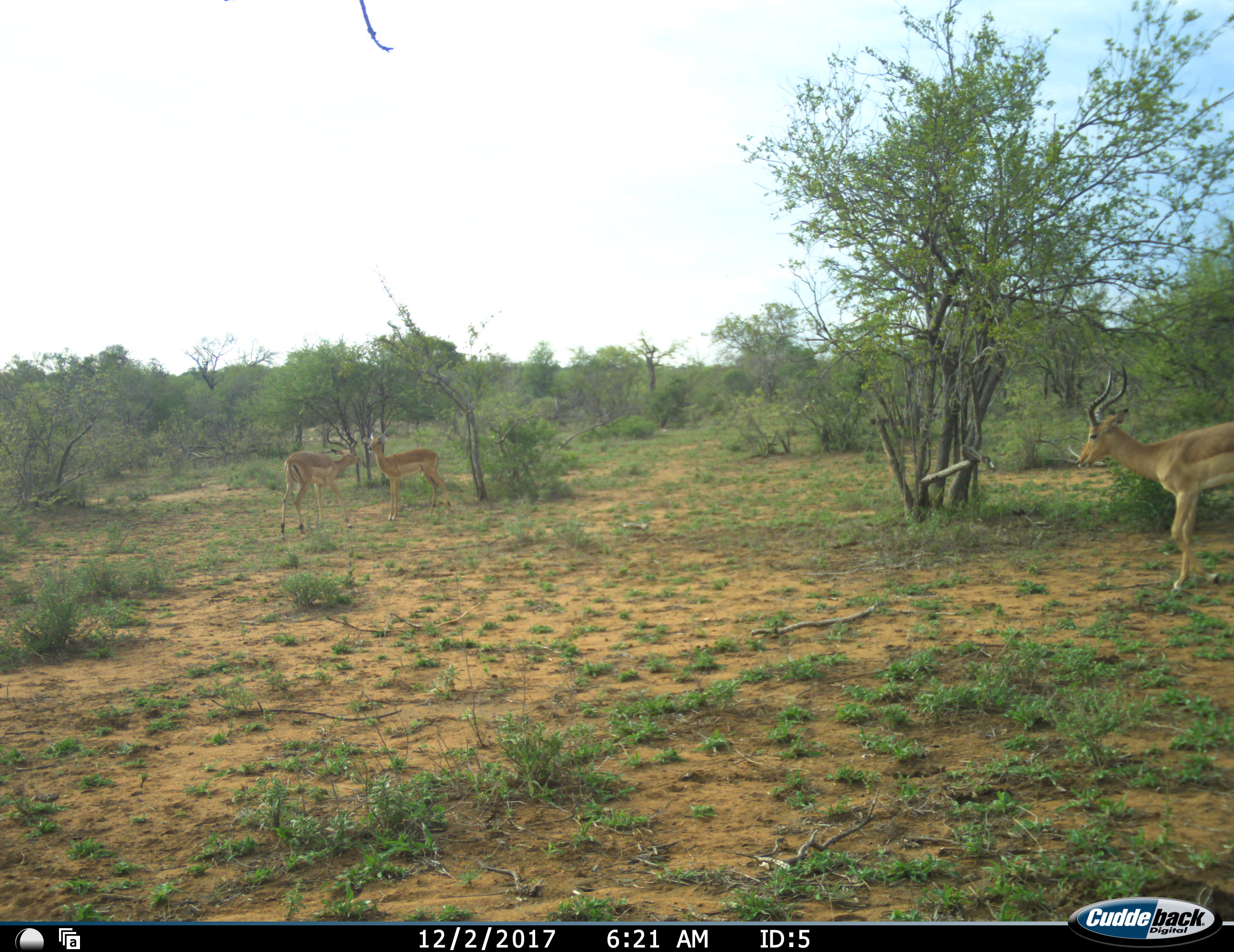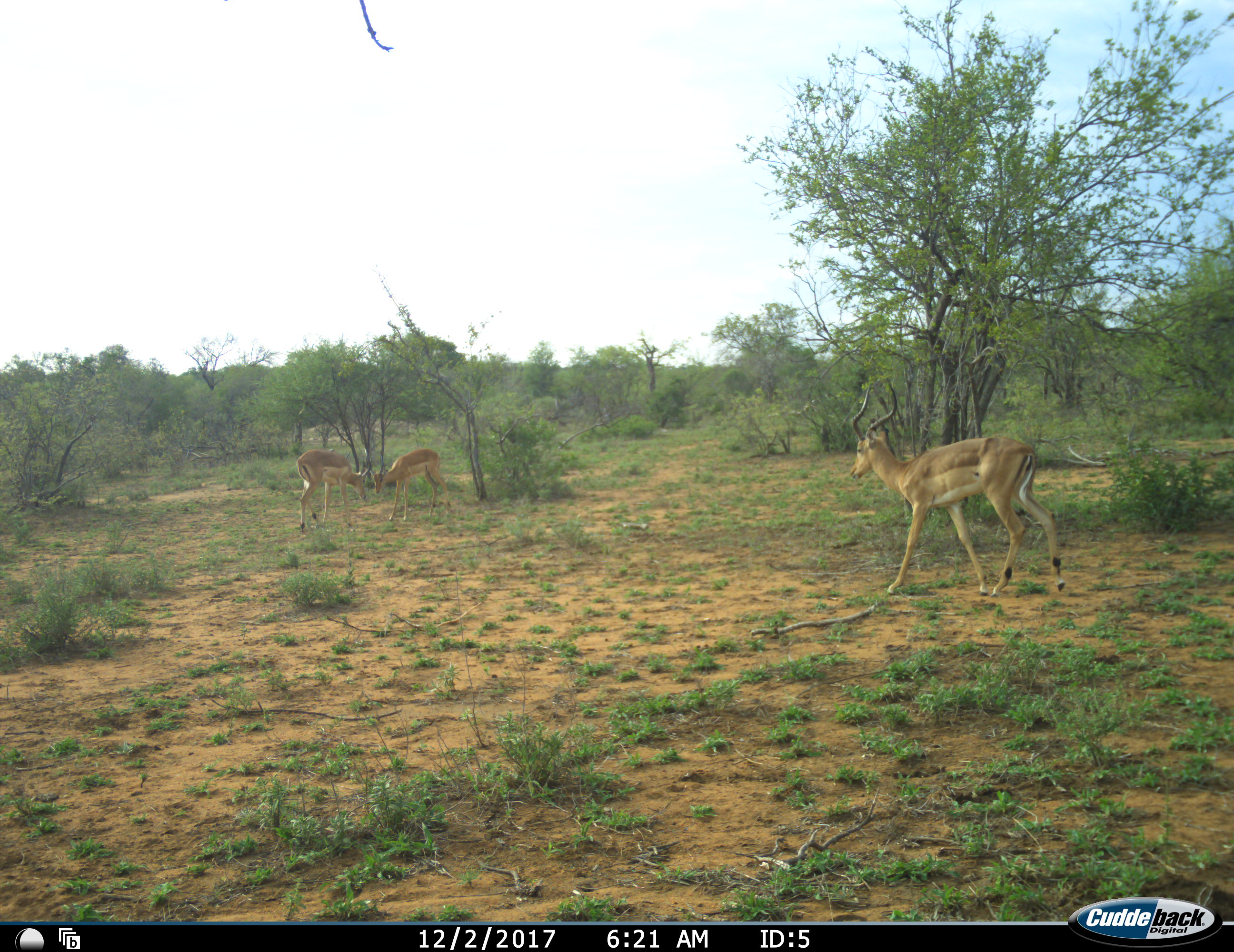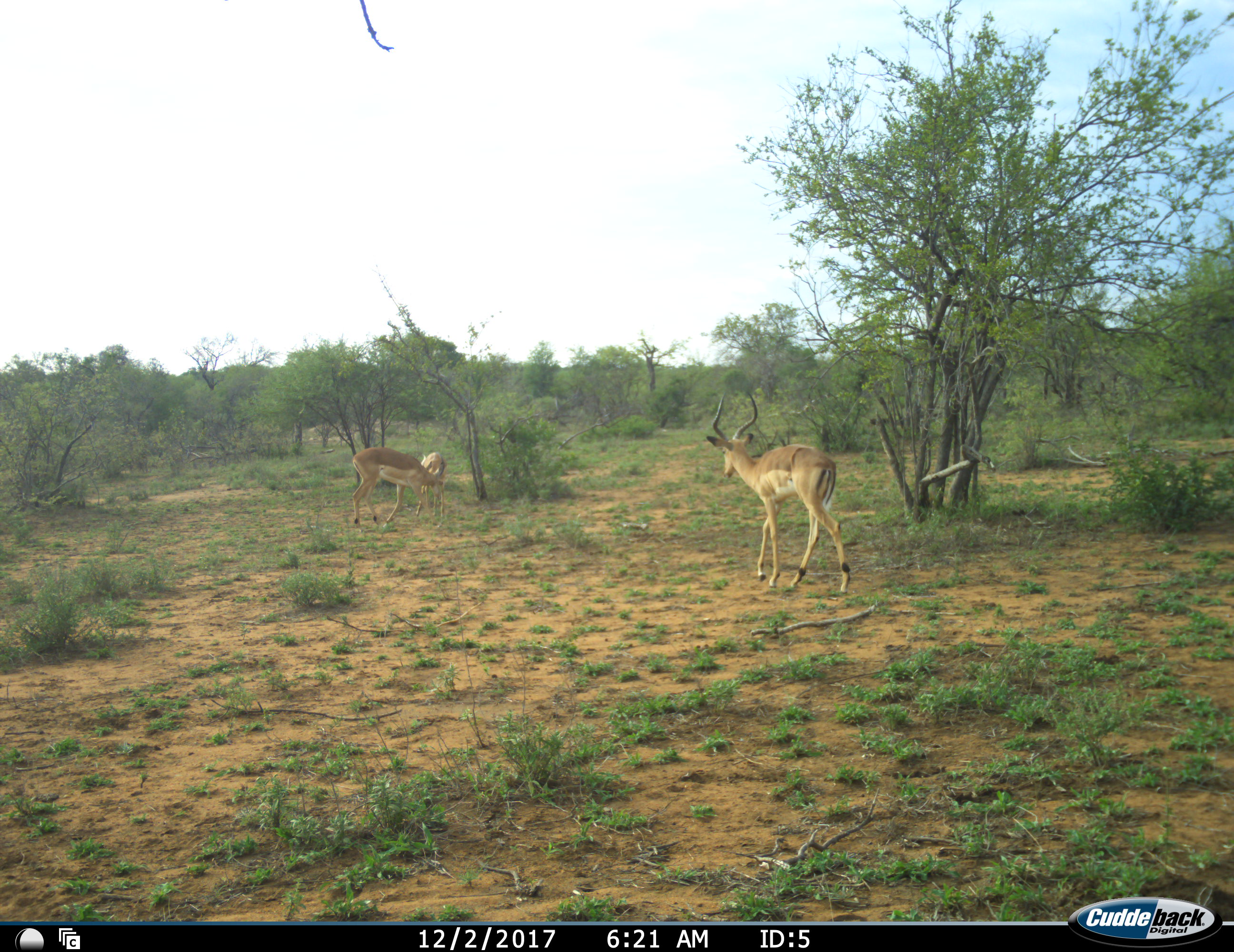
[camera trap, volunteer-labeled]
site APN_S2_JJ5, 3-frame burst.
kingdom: Animalia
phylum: Chordata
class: Mammalia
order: Artiodactyla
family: Bovidae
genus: Aepyceros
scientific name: Aepyceros melampus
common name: impala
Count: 3.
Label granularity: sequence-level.